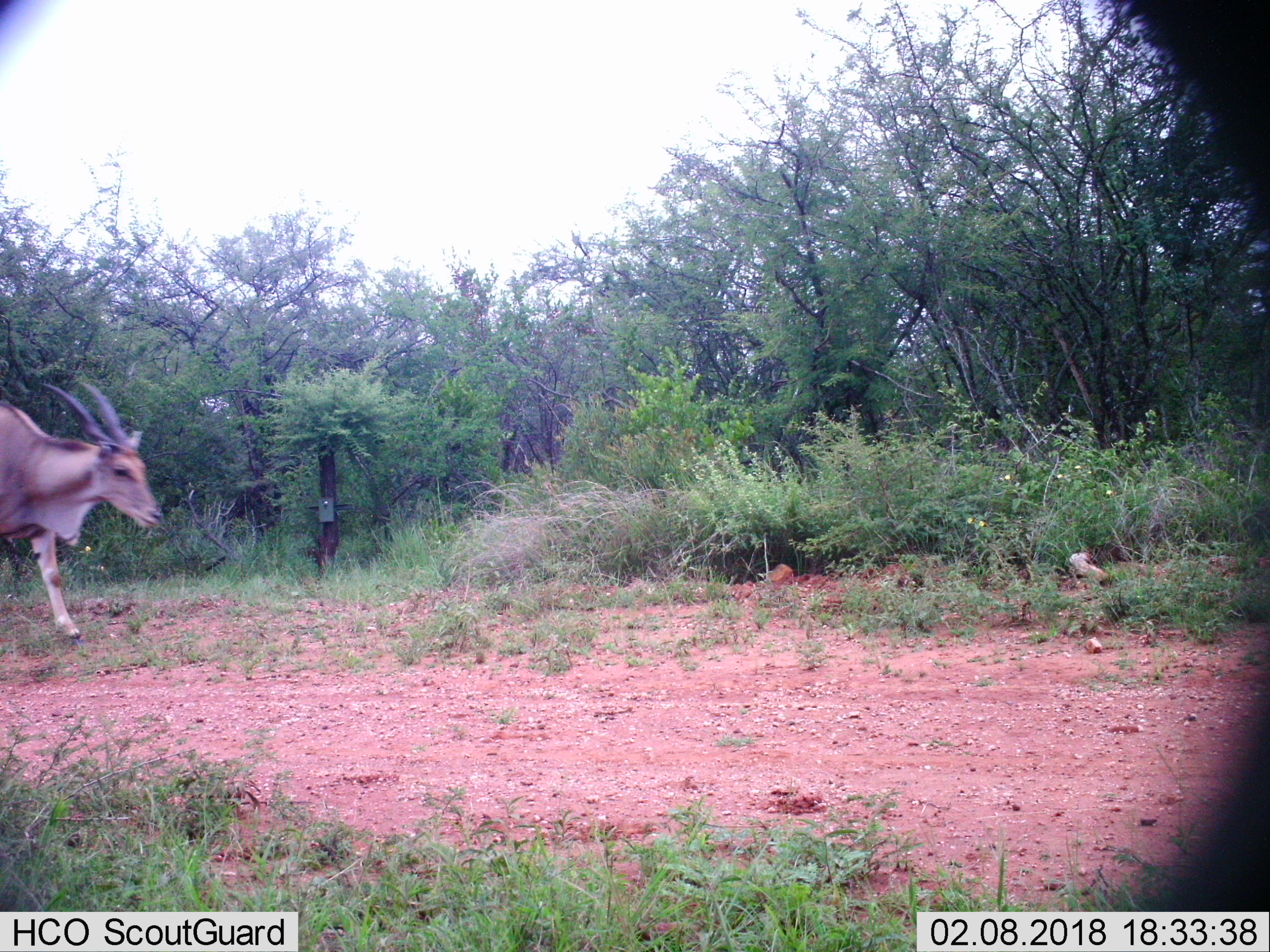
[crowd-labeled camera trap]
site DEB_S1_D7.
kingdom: Animalia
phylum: Chordata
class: Mammalia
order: Artiodactyla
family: Bovidae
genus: Tragelaphus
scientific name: Tragelaphus oryx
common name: eland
Eland (Tragelaphus oryx), count 1. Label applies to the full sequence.